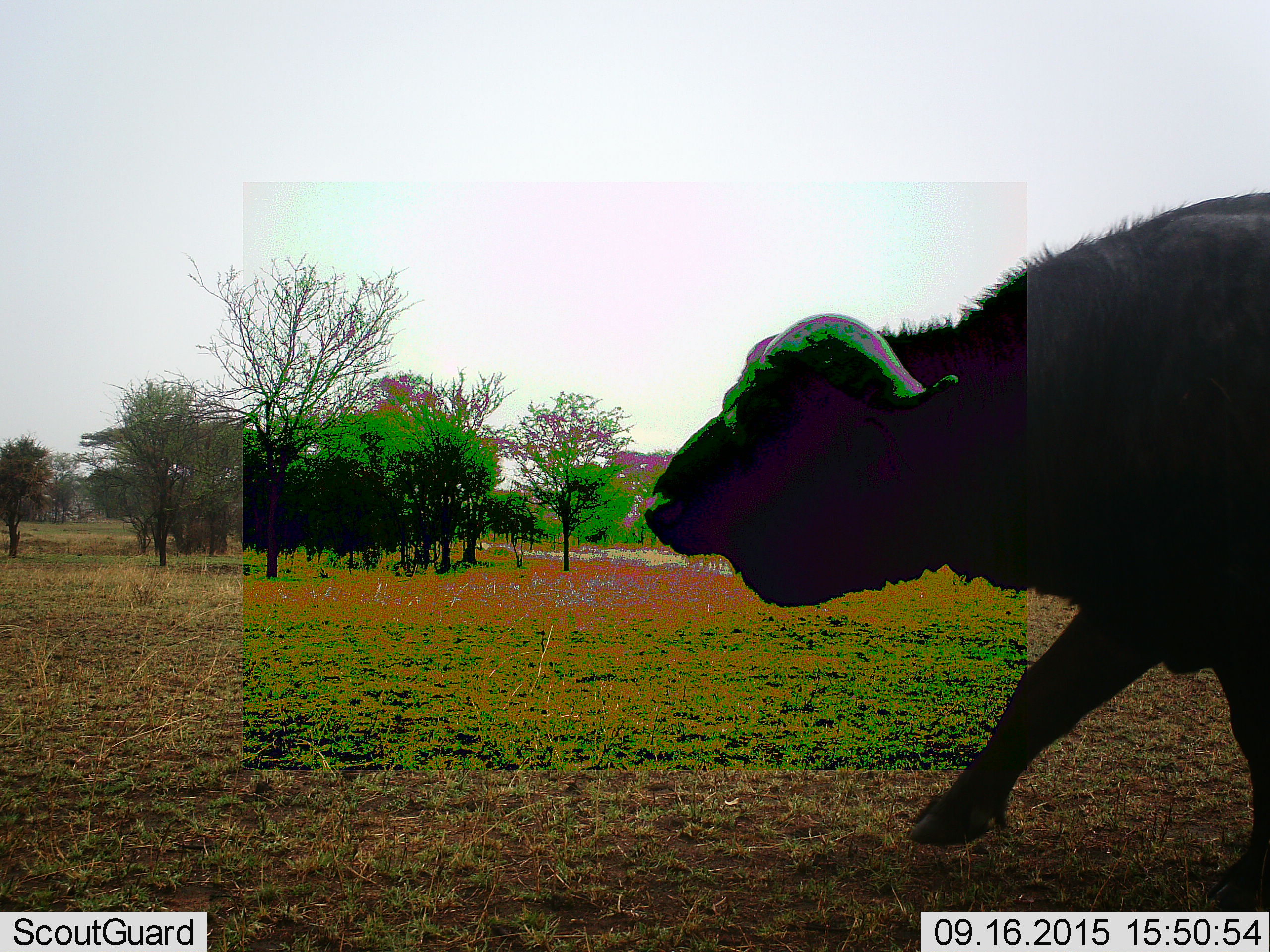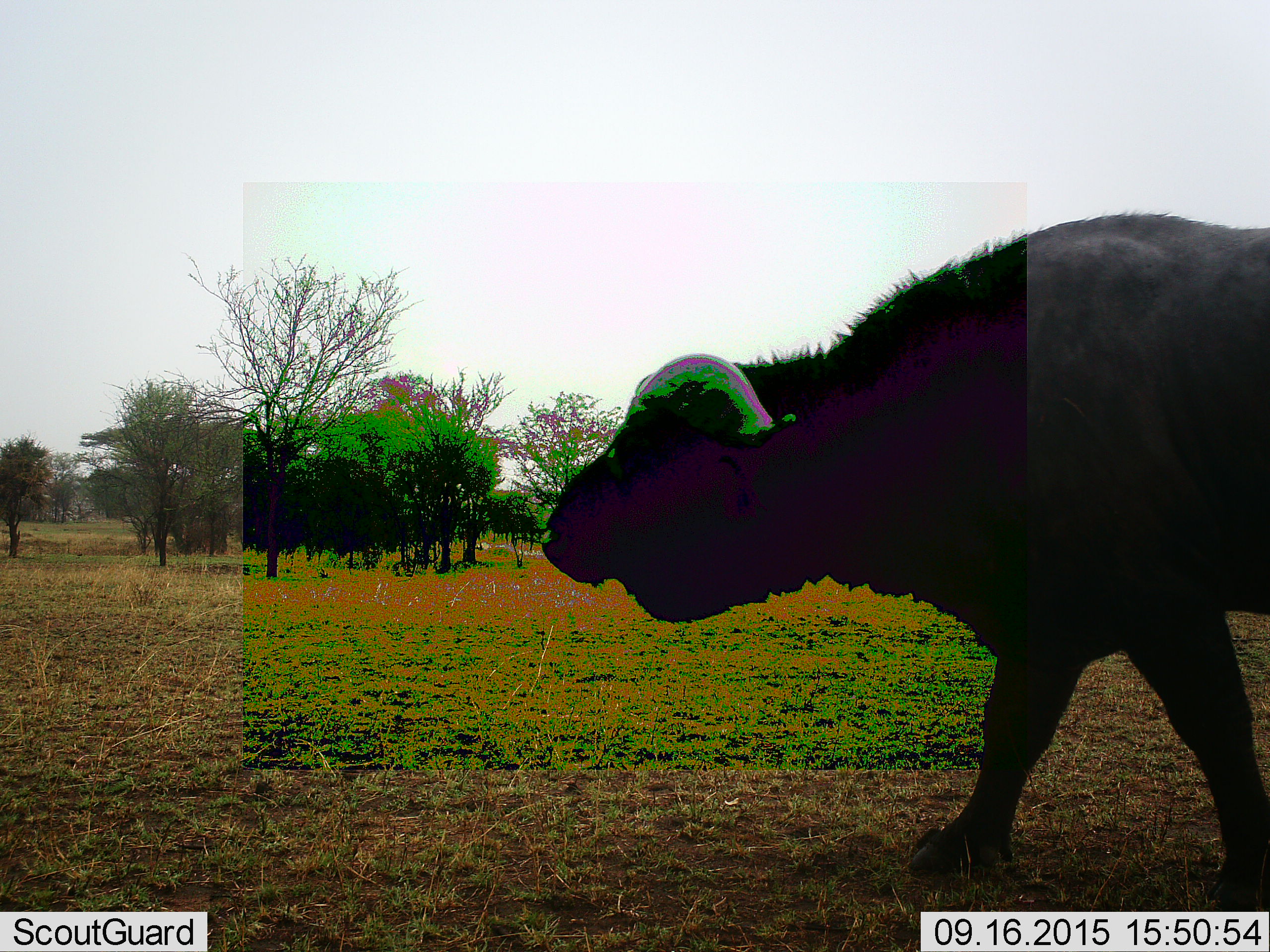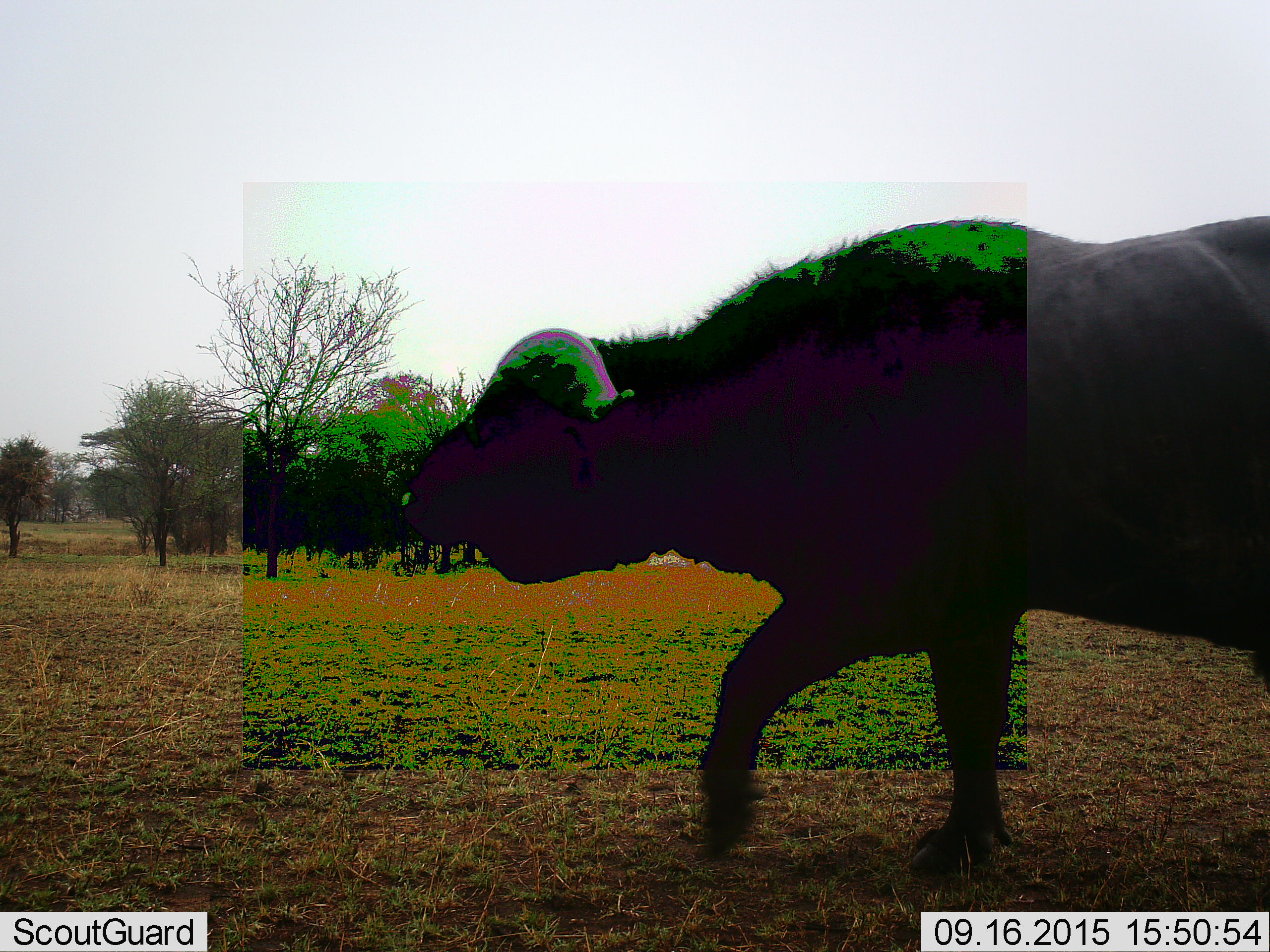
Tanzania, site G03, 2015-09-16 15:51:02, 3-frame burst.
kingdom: Animalia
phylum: Chordata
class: Mammalia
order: Artiodactyla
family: Bovidae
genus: Syncerus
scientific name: Syncerus caffer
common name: cape buffalo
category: buffalo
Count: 1.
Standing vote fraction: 7%.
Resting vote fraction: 0%.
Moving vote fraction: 100%.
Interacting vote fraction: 0%.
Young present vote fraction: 0%.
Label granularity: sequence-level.